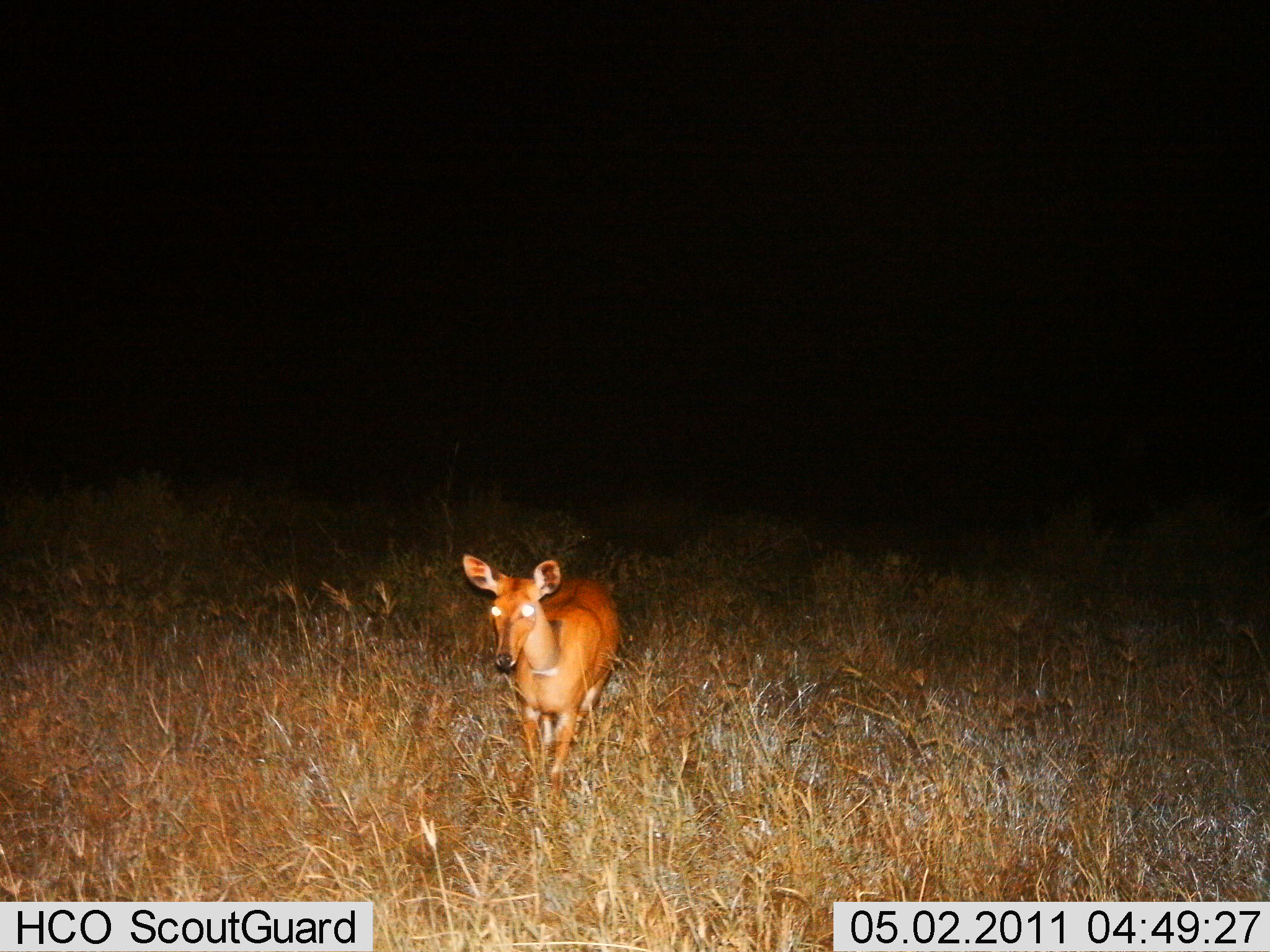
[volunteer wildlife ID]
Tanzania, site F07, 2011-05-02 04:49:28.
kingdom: Animalia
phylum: Chordata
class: Mammalia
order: Artiodactyla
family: Bovidae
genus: Redunca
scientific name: Redunca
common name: reedbuck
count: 1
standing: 62%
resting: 0%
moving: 38%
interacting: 0%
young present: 0%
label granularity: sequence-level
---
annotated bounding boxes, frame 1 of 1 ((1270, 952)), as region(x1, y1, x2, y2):
animal: region(459, 554, 623, 809)